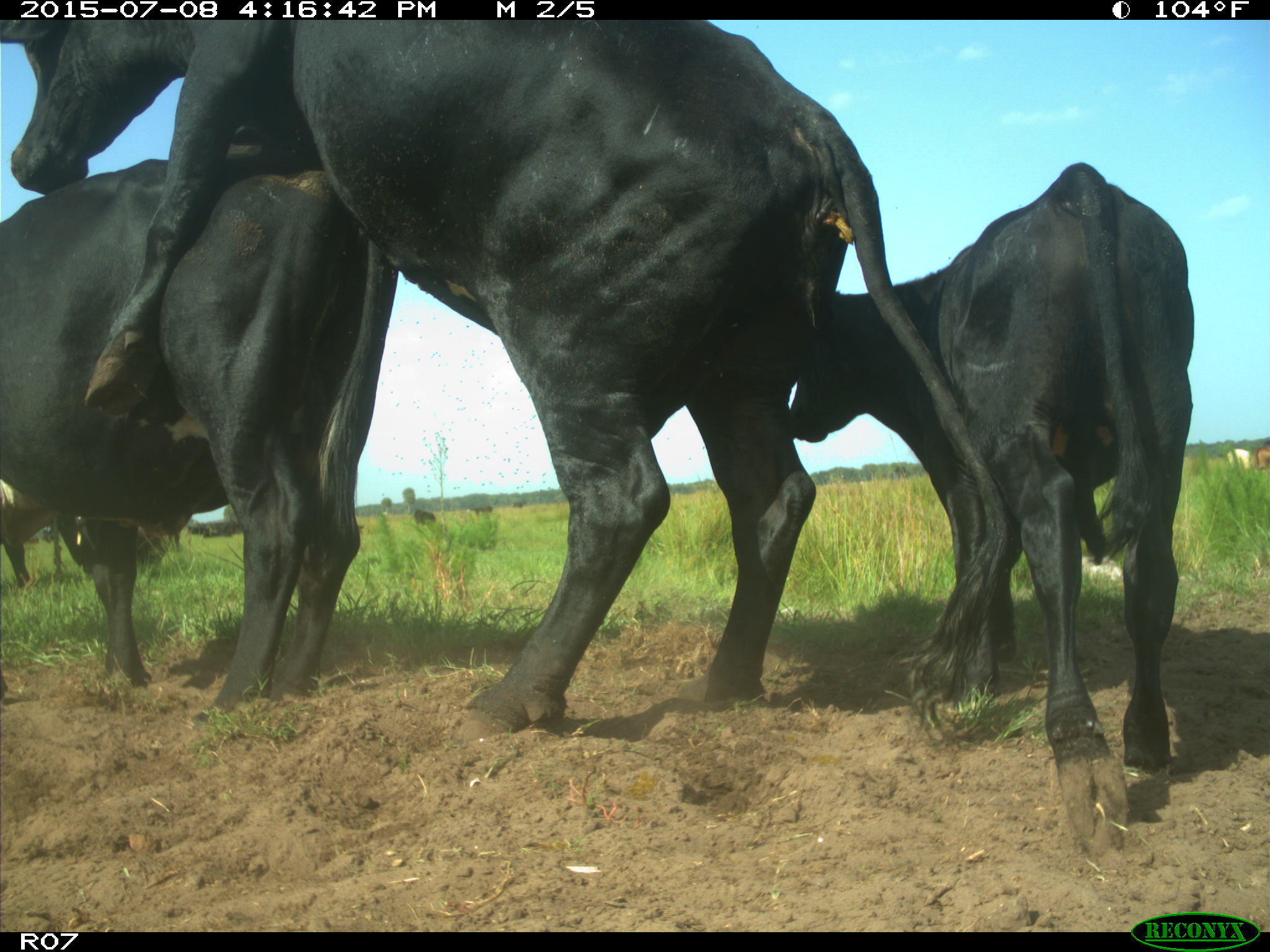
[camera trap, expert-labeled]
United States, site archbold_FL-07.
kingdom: Animalia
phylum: Chordata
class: Mammalia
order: Artiodactyla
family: Bovidae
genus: Bos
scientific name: Bos taurus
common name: domestic cow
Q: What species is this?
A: Bos taurus (domestic cow).